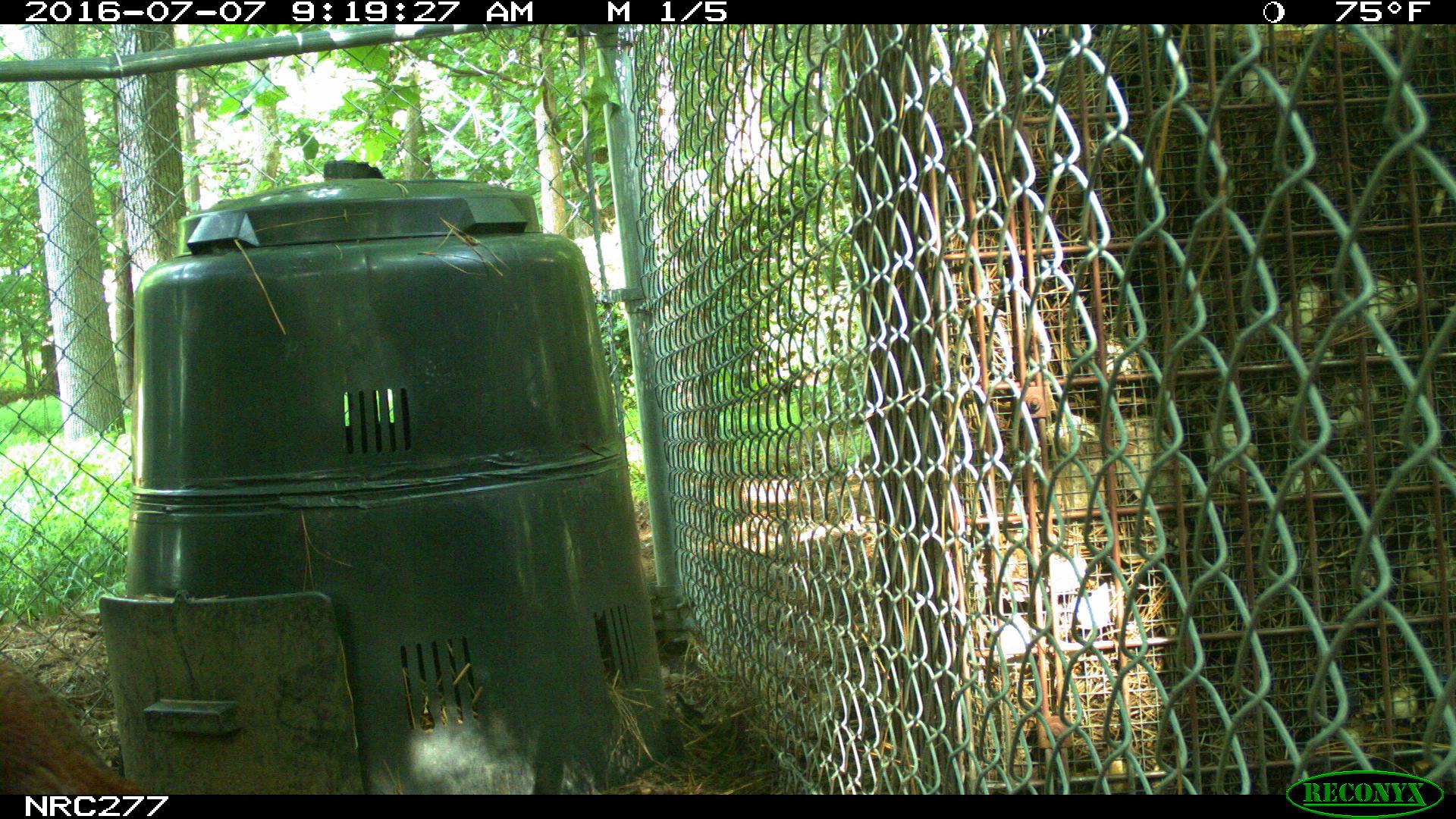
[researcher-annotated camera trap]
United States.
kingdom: Animalia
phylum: Chordata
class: Aves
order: Galliformes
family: Phasianidae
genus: Gallus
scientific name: Gallus gallus domesticus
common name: domestic chicken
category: Chicken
Chicken (domestic chicken) (Gallus gallus domesticus).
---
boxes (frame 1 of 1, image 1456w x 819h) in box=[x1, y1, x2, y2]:
Chicken: box=[1, 650, 153, 798]